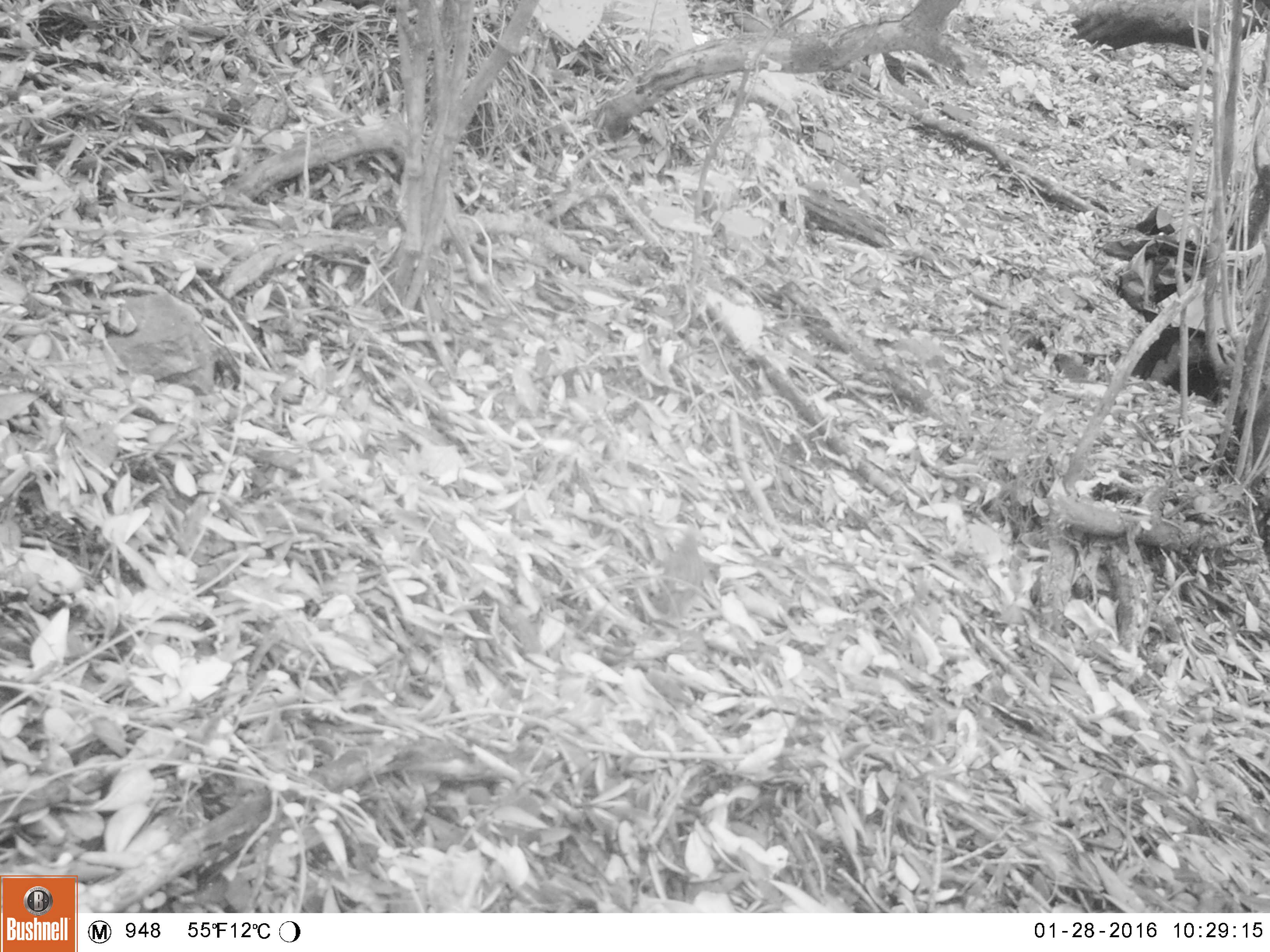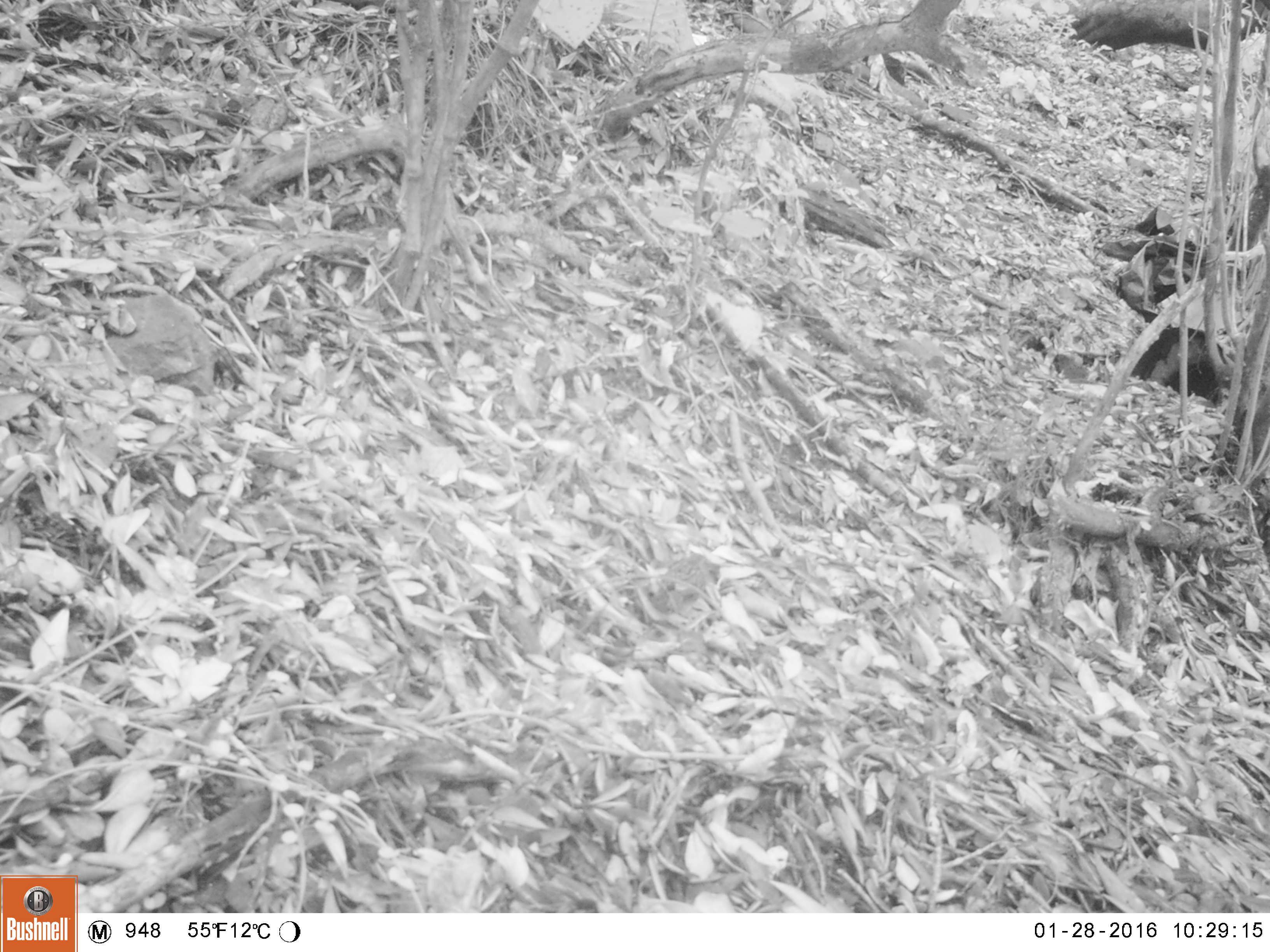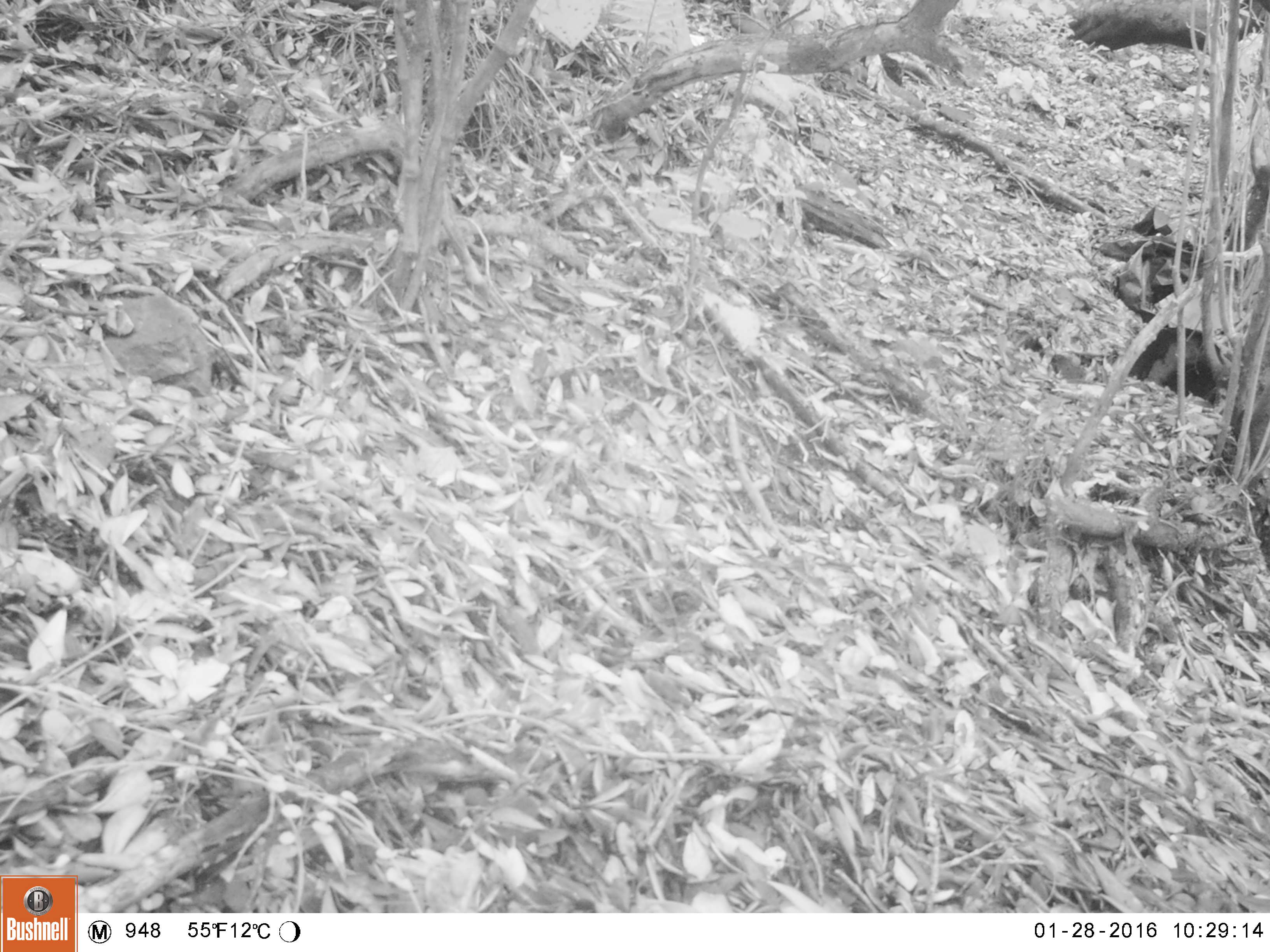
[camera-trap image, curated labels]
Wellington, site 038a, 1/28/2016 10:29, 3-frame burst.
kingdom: Animalia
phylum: Chordata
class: Aves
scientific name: Aves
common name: bird